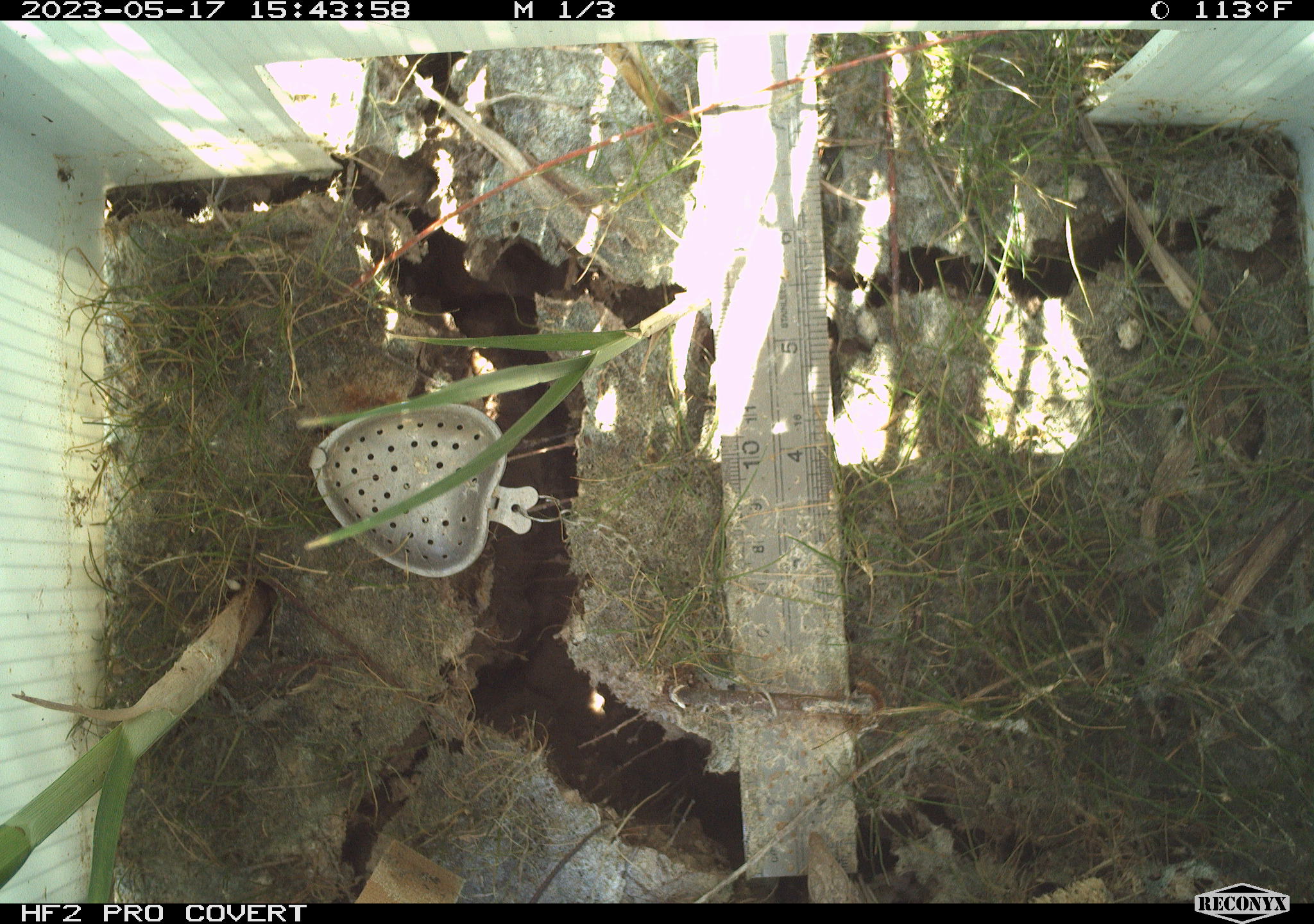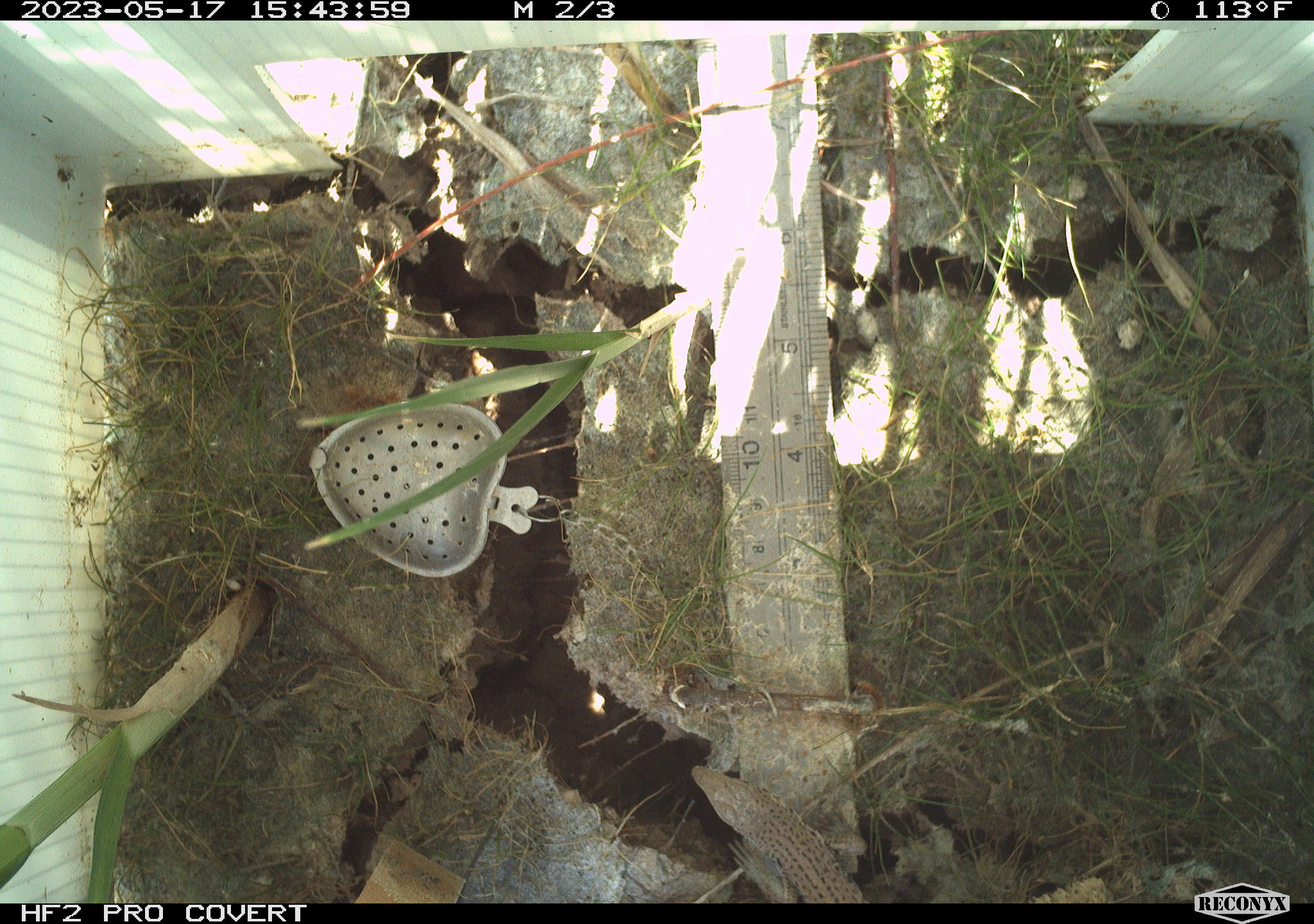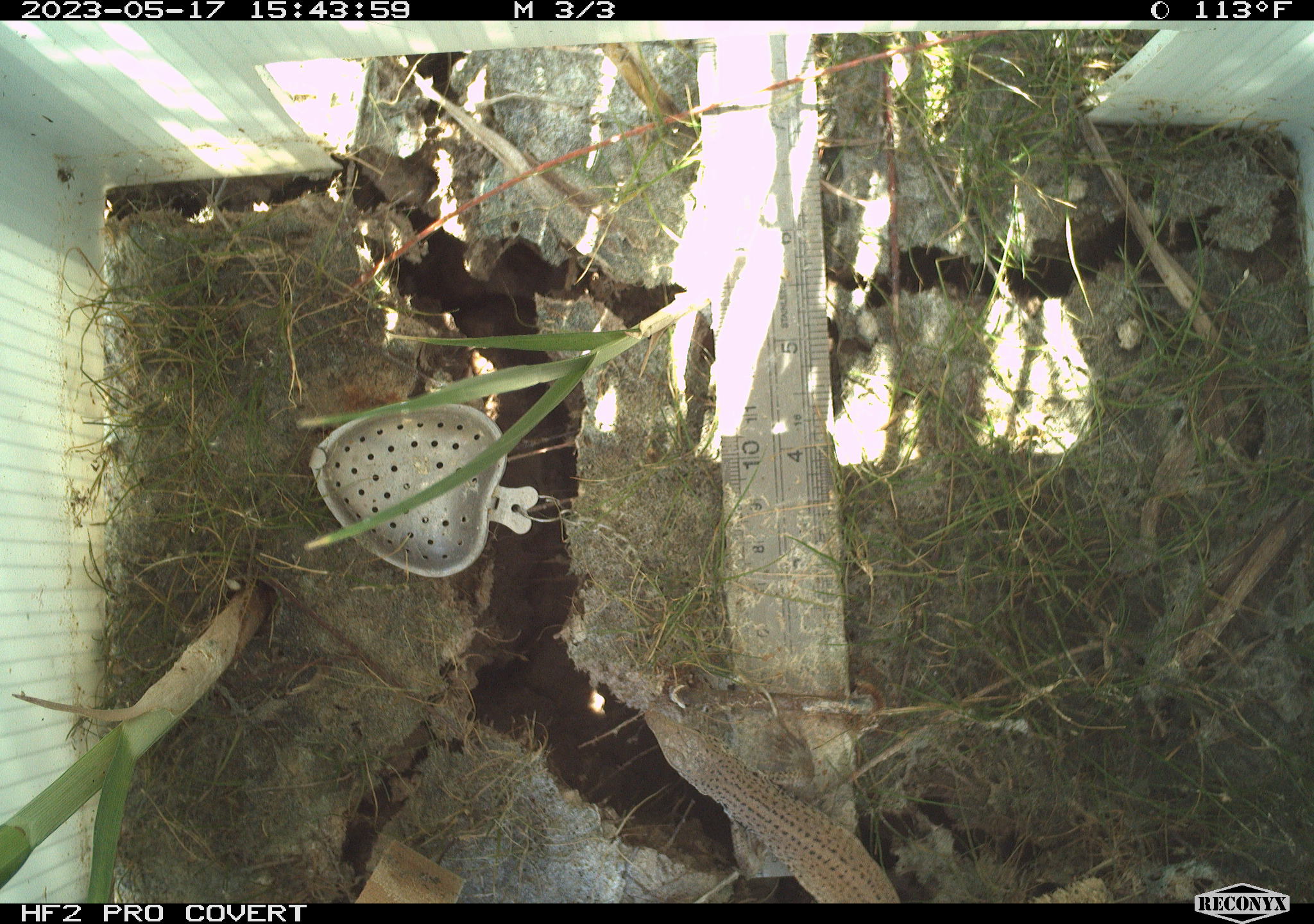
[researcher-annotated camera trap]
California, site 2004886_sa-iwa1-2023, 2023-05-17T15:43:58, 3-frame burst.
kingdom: Animalia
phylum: Chordata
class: Reptilia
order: Squamata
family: Teiidae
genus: Aspidoscelis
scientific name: Aspidoscelis tigris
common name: western whiptail